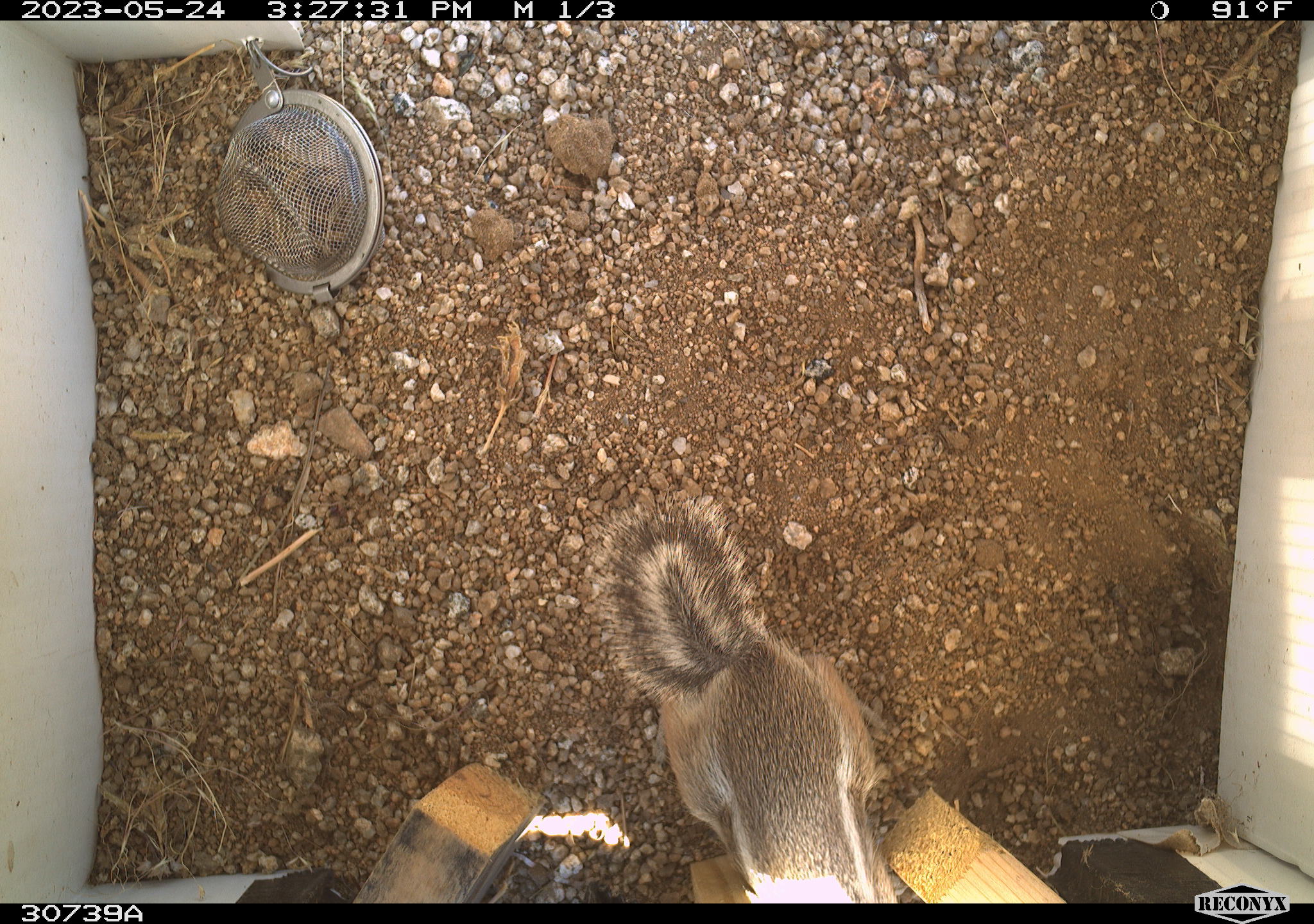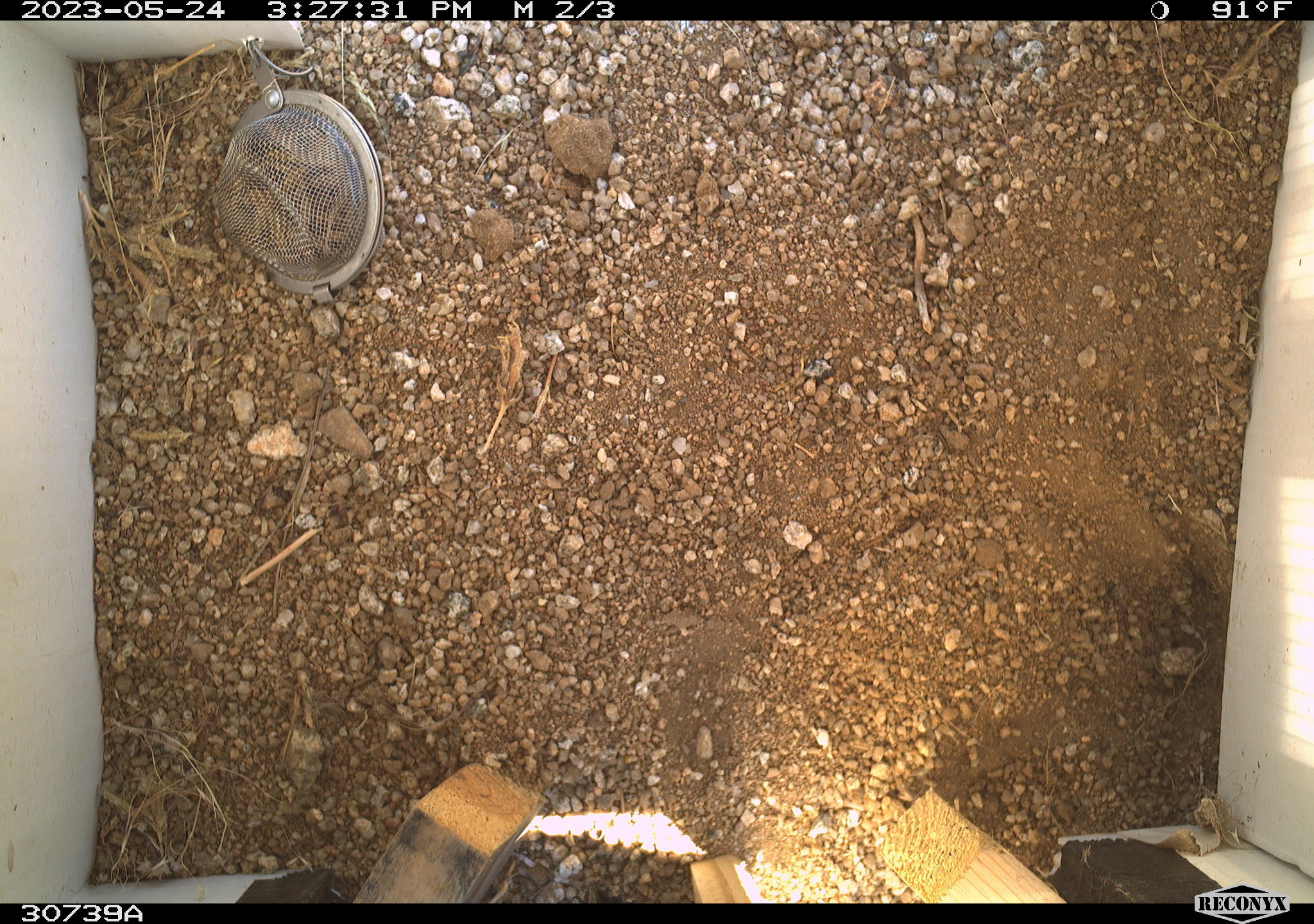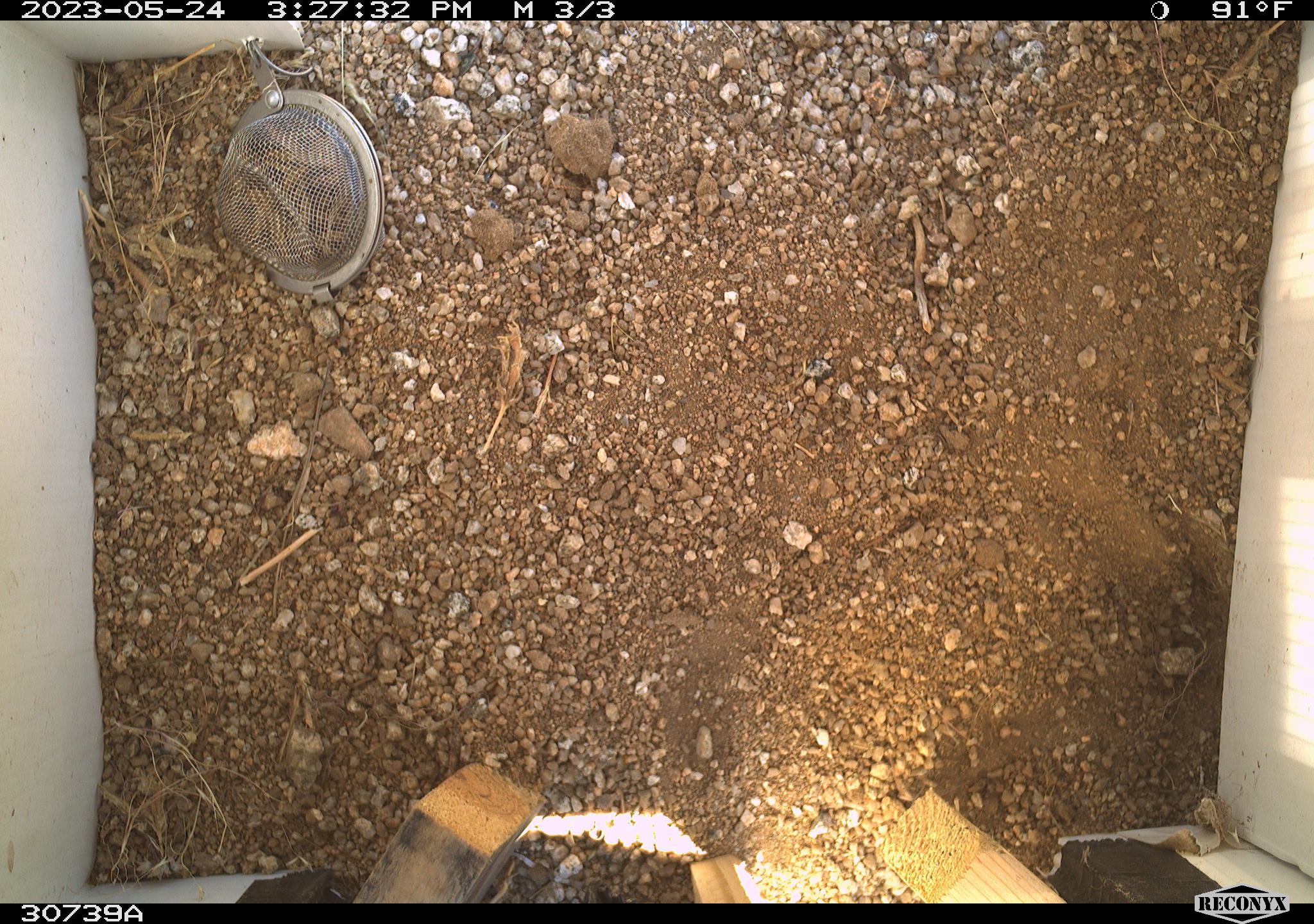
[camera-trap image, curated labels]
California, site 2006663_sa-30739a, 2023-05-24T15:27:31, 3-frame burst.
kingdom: Animalia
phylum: Chordata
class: Mammalia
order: Rodentia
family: Sciuridae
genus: Ammospermophilus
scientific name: Ammospermophilus leucurus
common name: white-tailed antelope squirrel